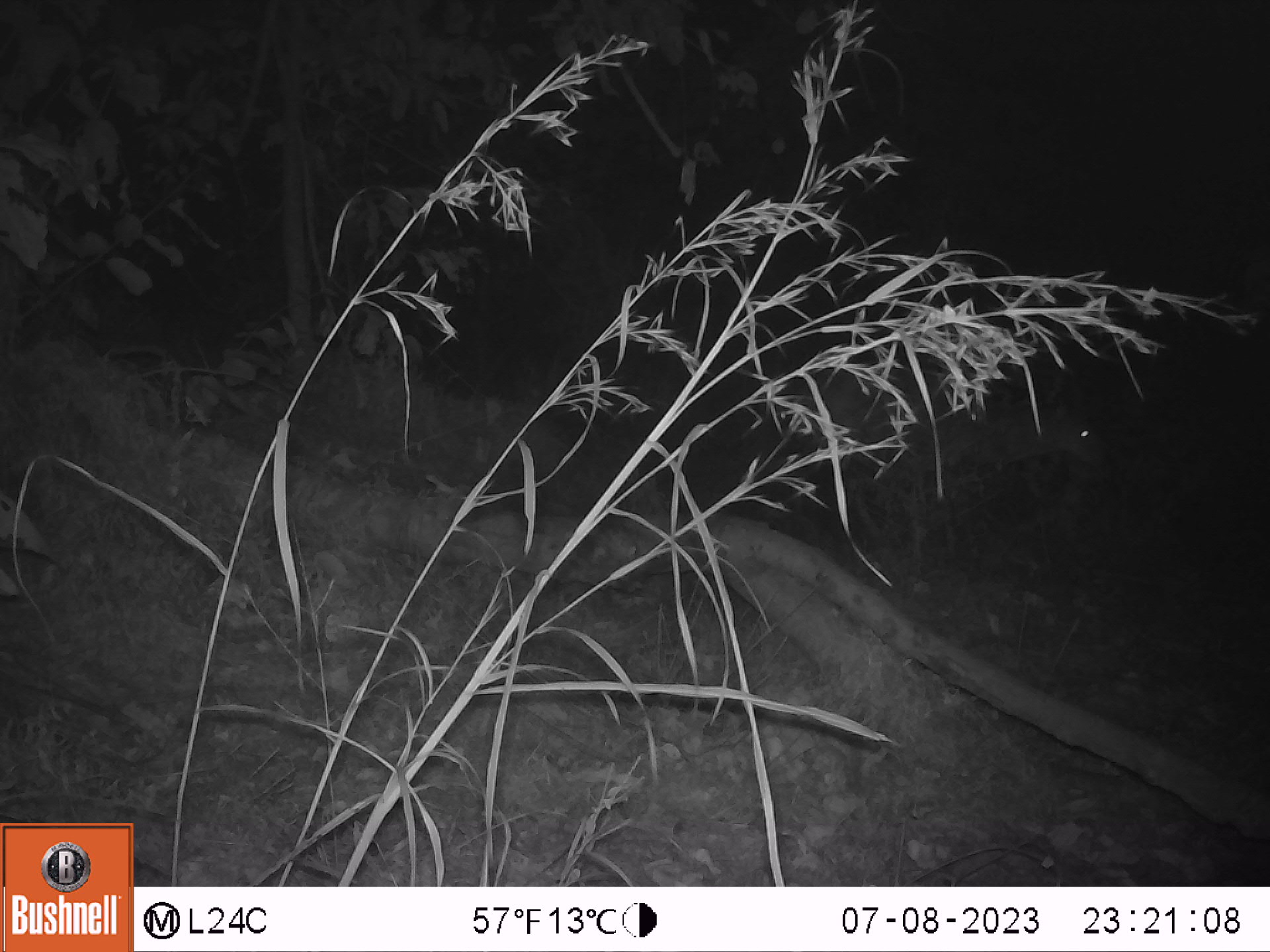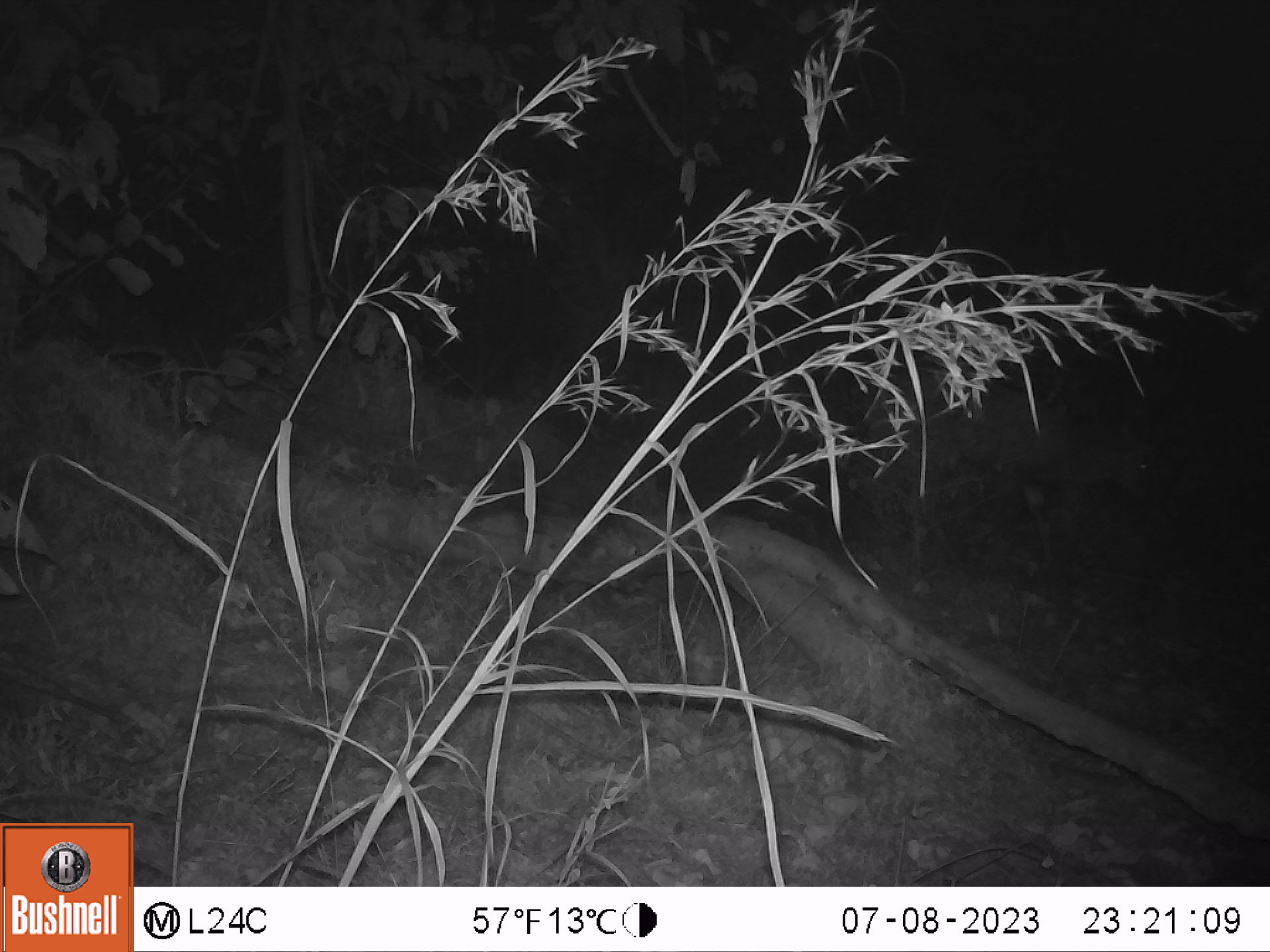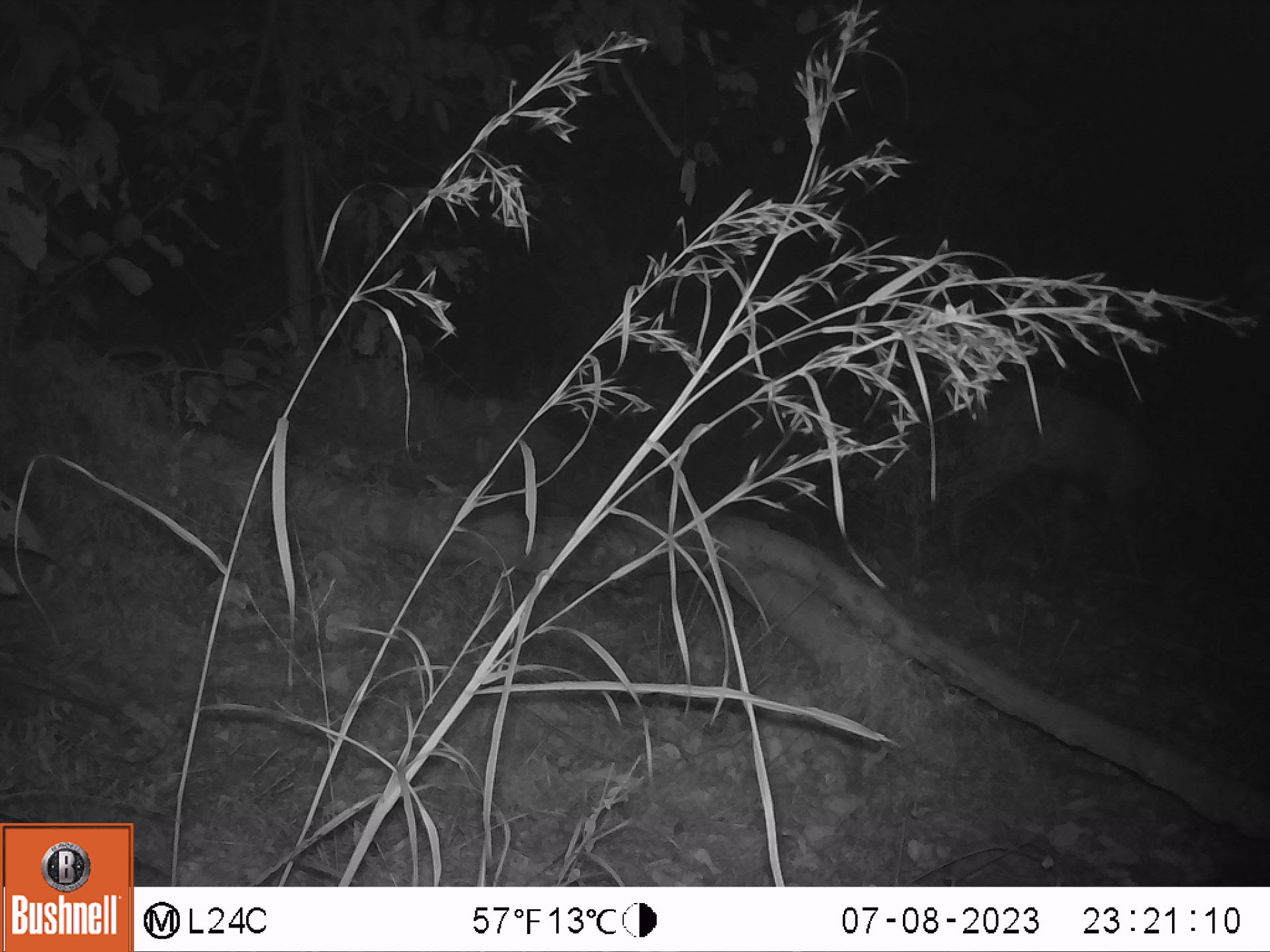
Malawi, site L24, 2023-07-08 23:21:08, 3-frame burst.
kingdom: Animalia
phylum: Chordata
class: Mammalia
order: Artiodactyla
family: Bovidae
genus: Tragelaphus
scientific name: Tragelaphus sylvaticus sylvaticus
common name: cape bushbuck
Cape bushbuck (Tragelaphus sylvaticus sylvaticus), count 1.